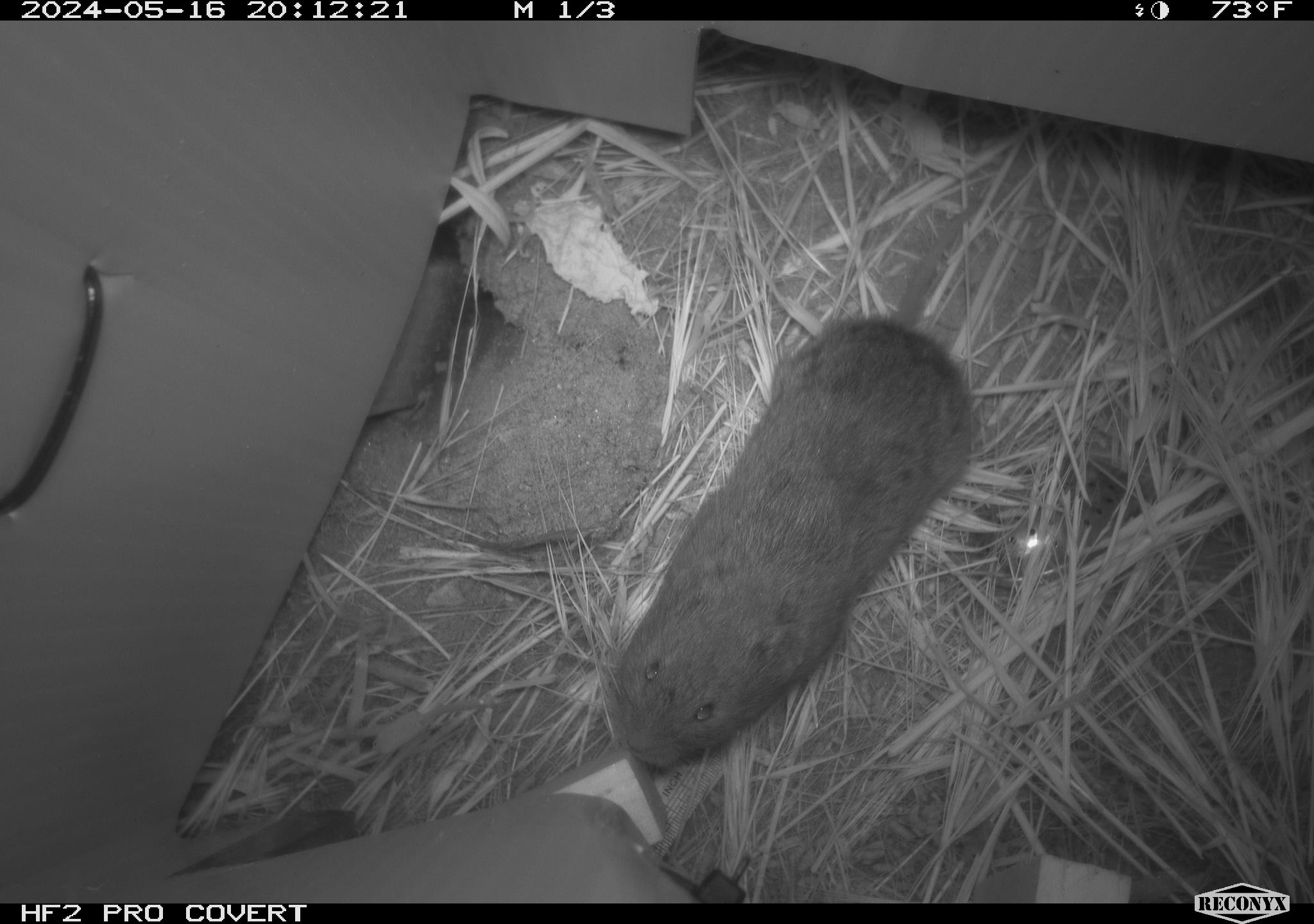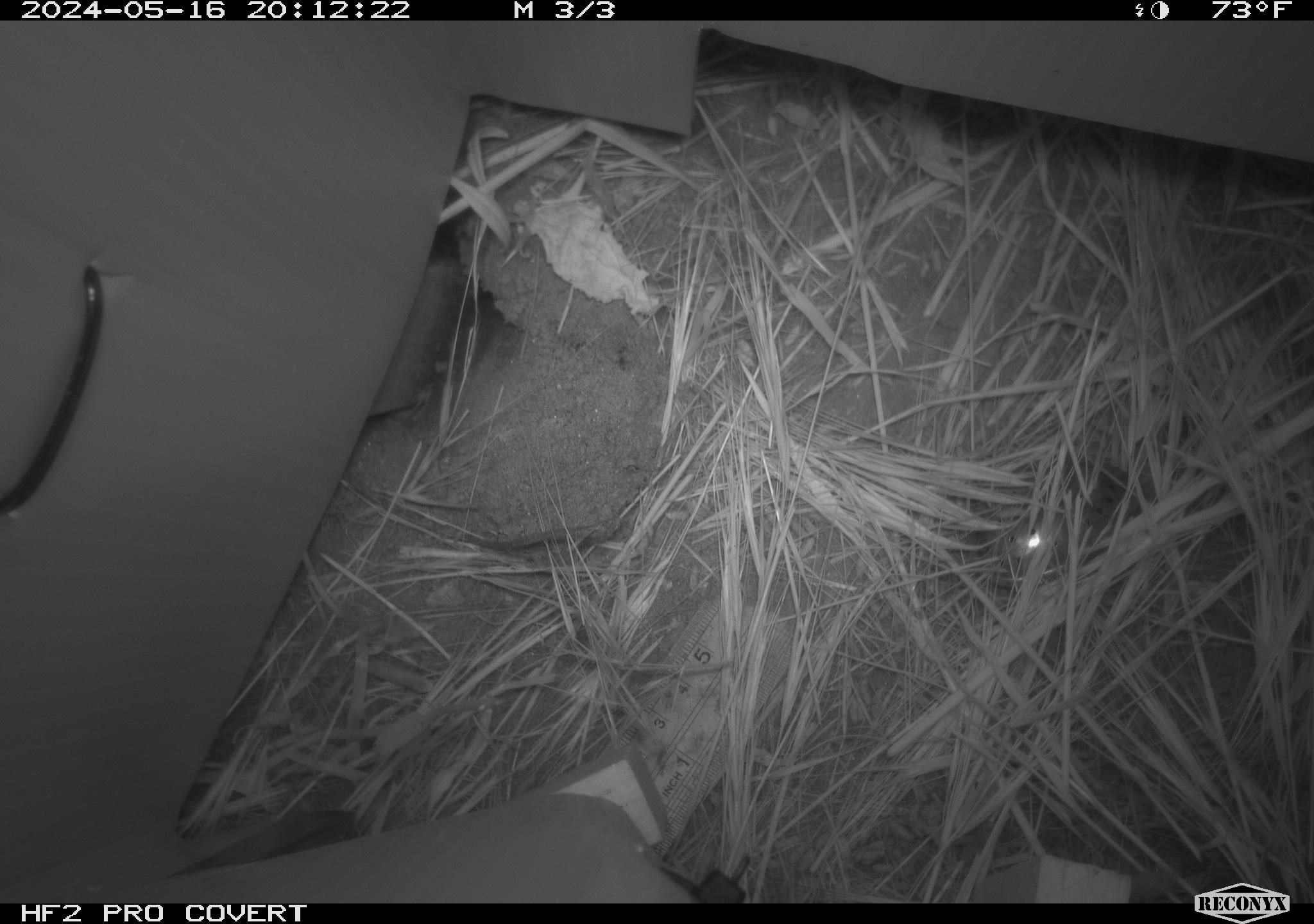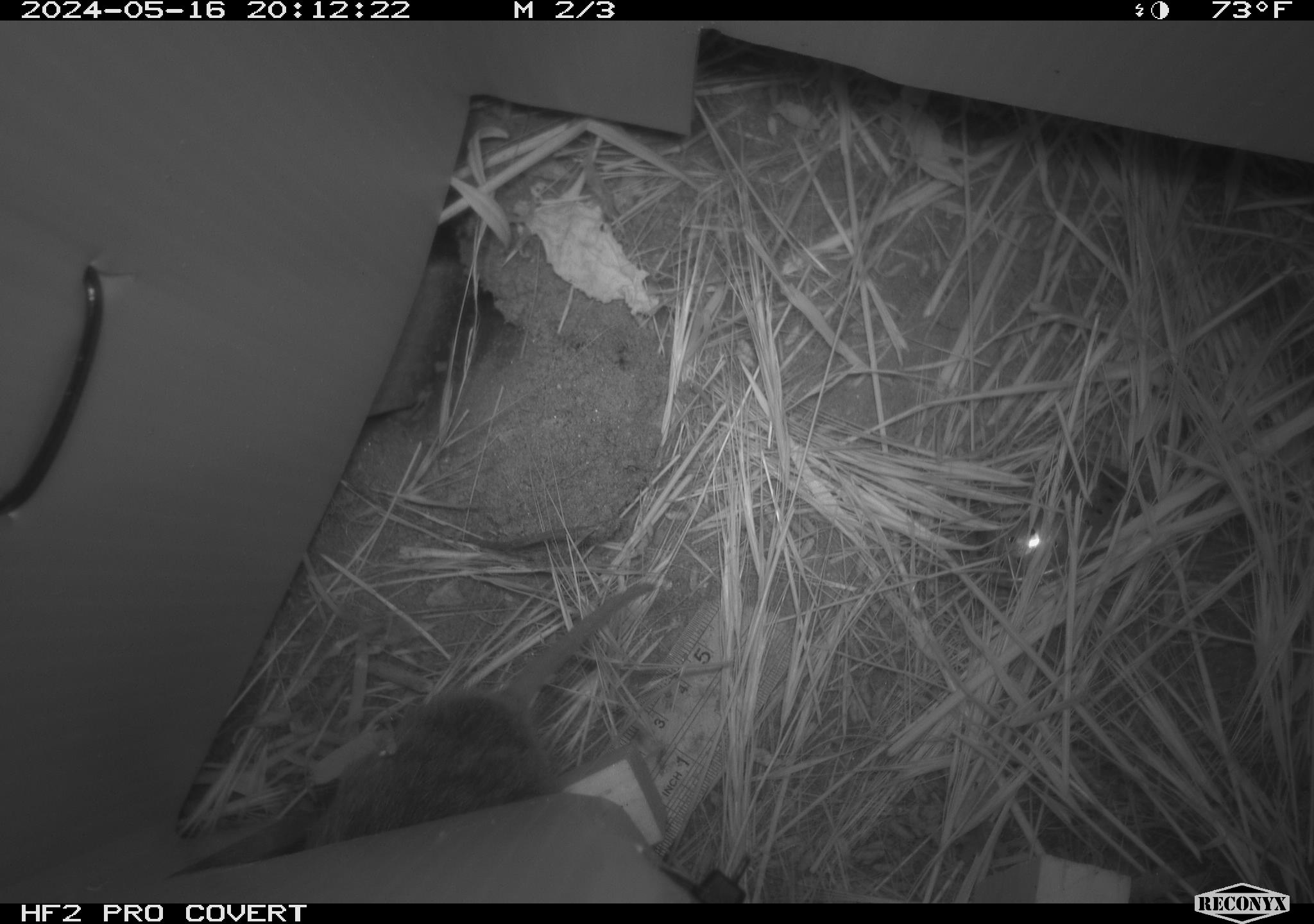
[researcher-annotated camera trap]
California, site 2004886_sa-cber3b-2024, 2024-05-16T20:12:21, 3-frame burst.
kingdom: Animalia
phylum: Chordata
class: Mammalia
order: Rodentia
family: Cricetidae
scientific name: Arvicolinae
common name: voles, lemmings, and muskrats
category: arvicolinae subfamily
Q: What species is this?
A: Arvicolinae subfamily (voles, lemmings, and muskrats) (Arvicolinae).